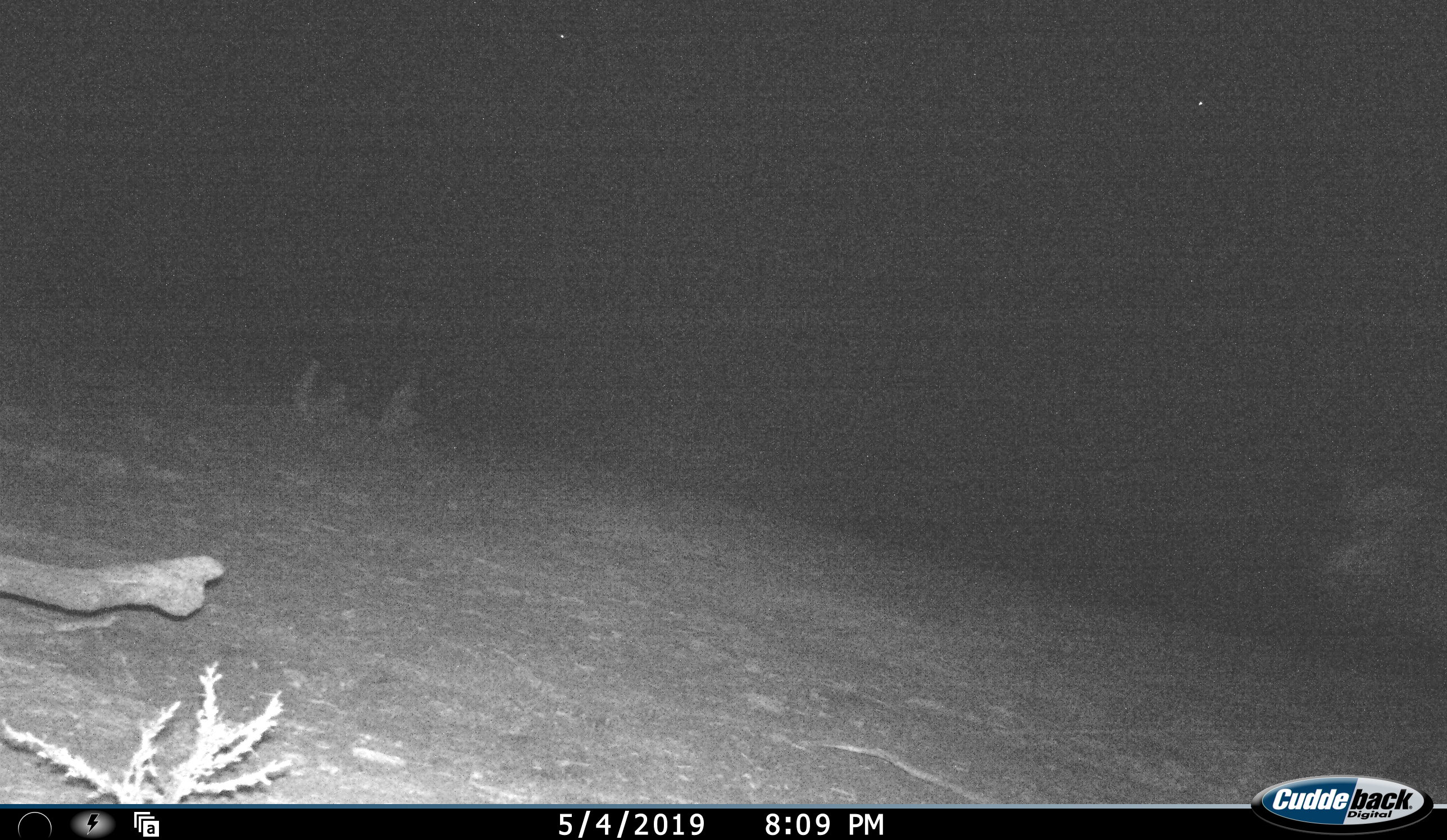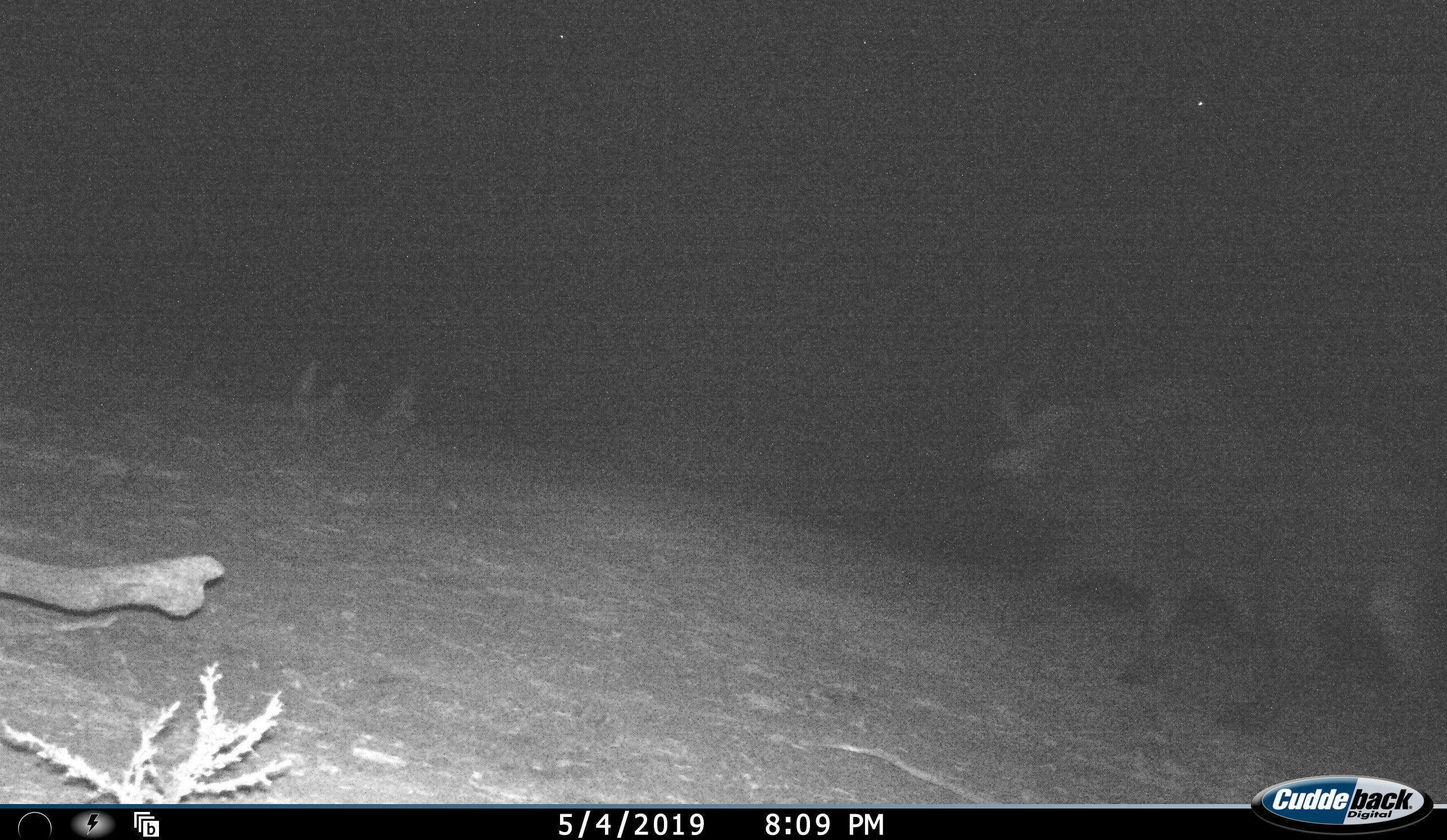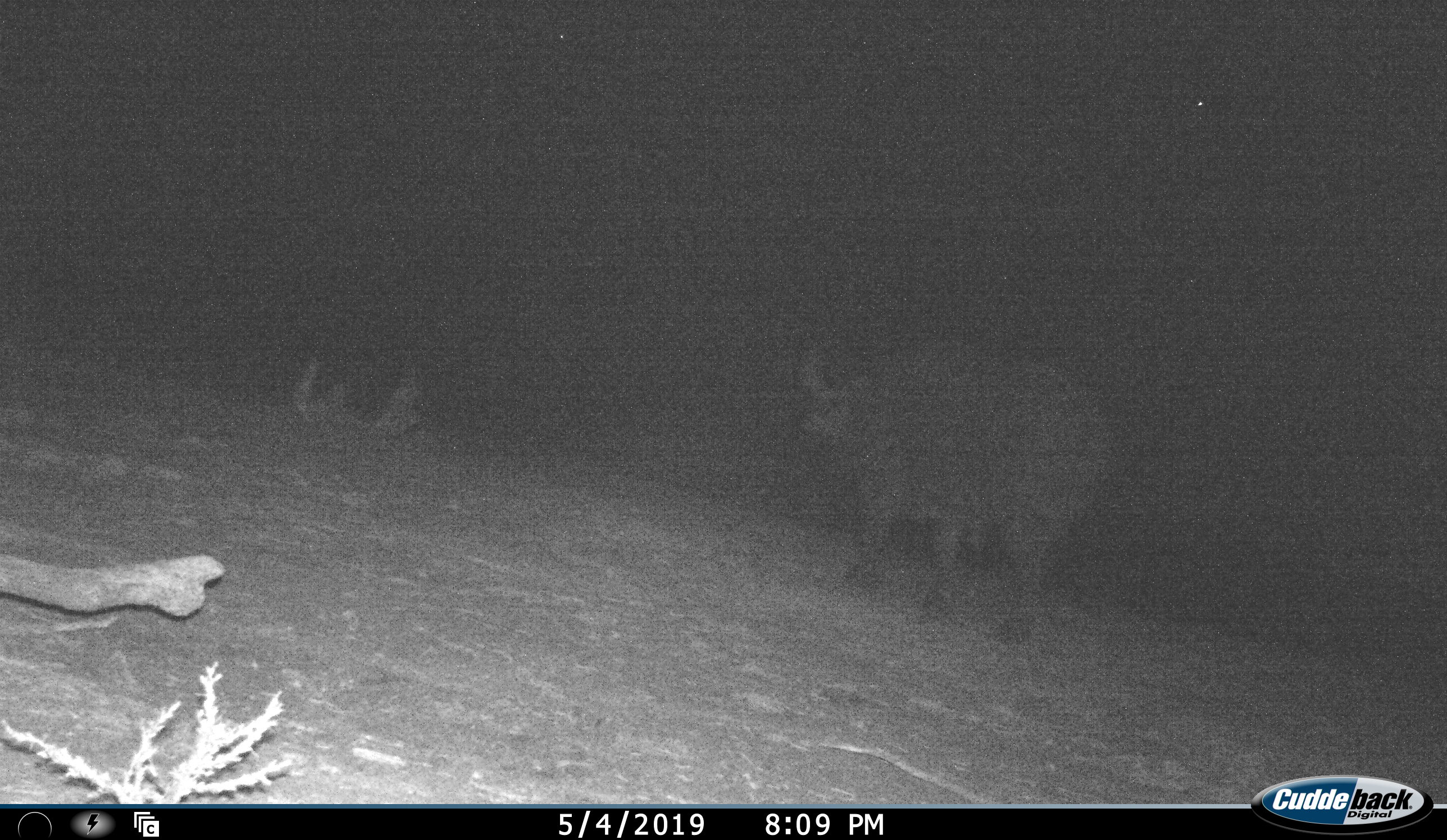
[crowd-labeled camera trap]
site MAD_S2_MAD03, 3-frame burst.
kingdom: Animalia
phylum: Chordata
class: Mammalia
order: Artiodactyla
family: Bovidae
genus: Syncerus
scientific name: Syncerus caffer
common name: african buffalo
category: buffalo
Buffalo (african buffalo) (Syncerus caffer), count 1. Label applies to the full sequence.